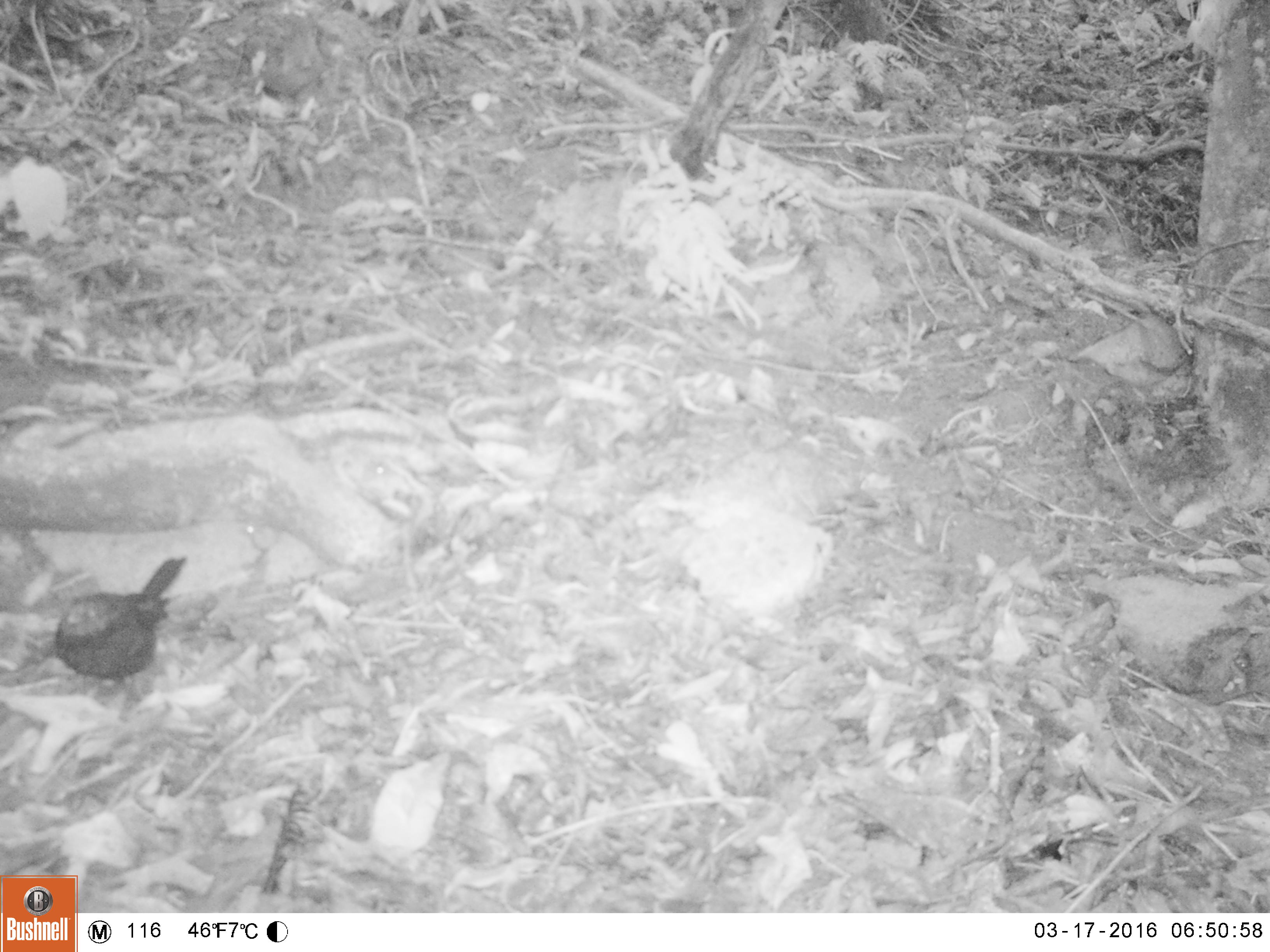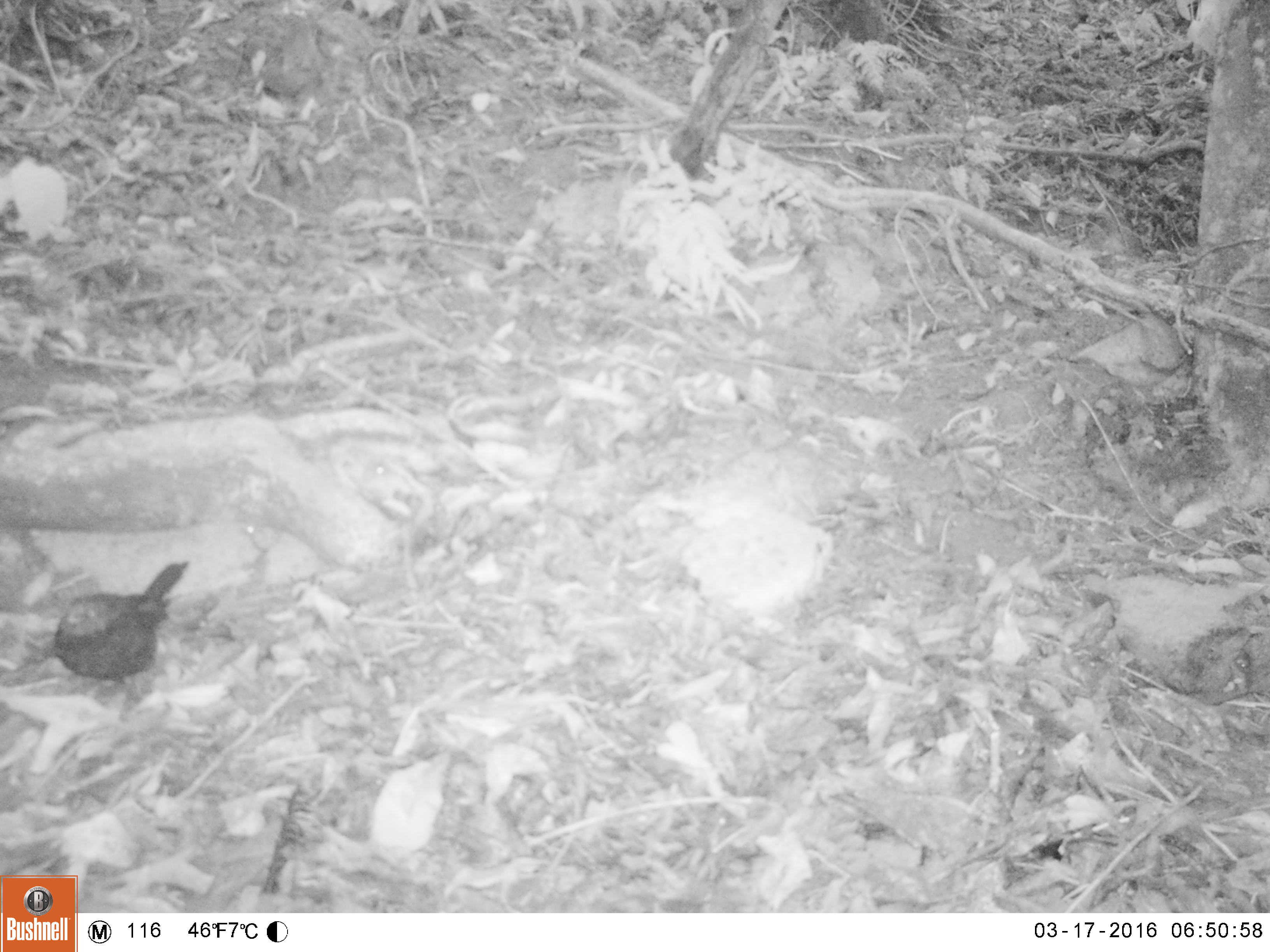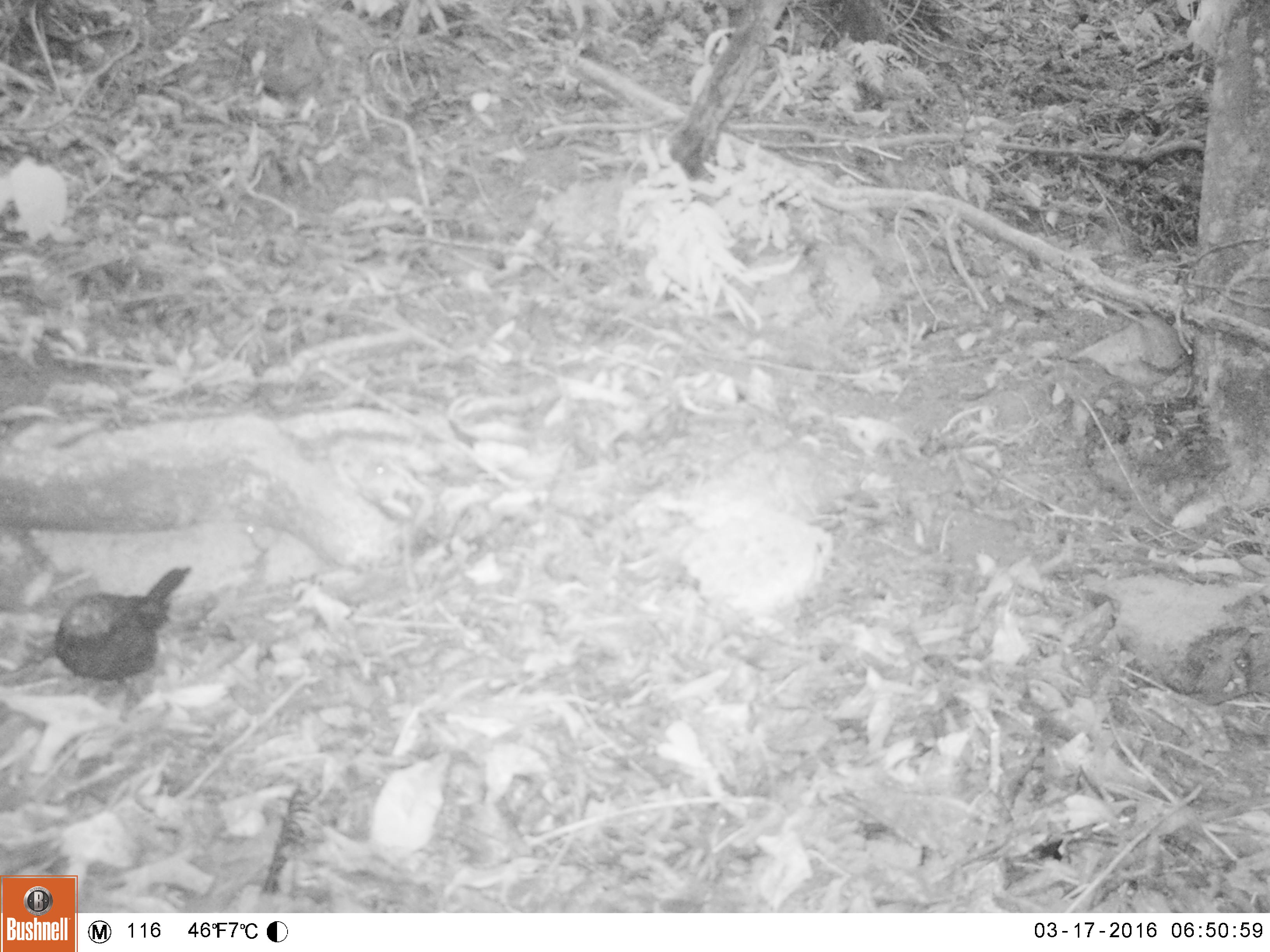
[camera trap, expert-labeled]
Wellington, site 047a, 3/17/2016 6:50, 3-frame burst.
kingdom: Animalia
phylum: Chordata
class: Aves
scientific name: Aves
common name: bird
Bird (Aves).